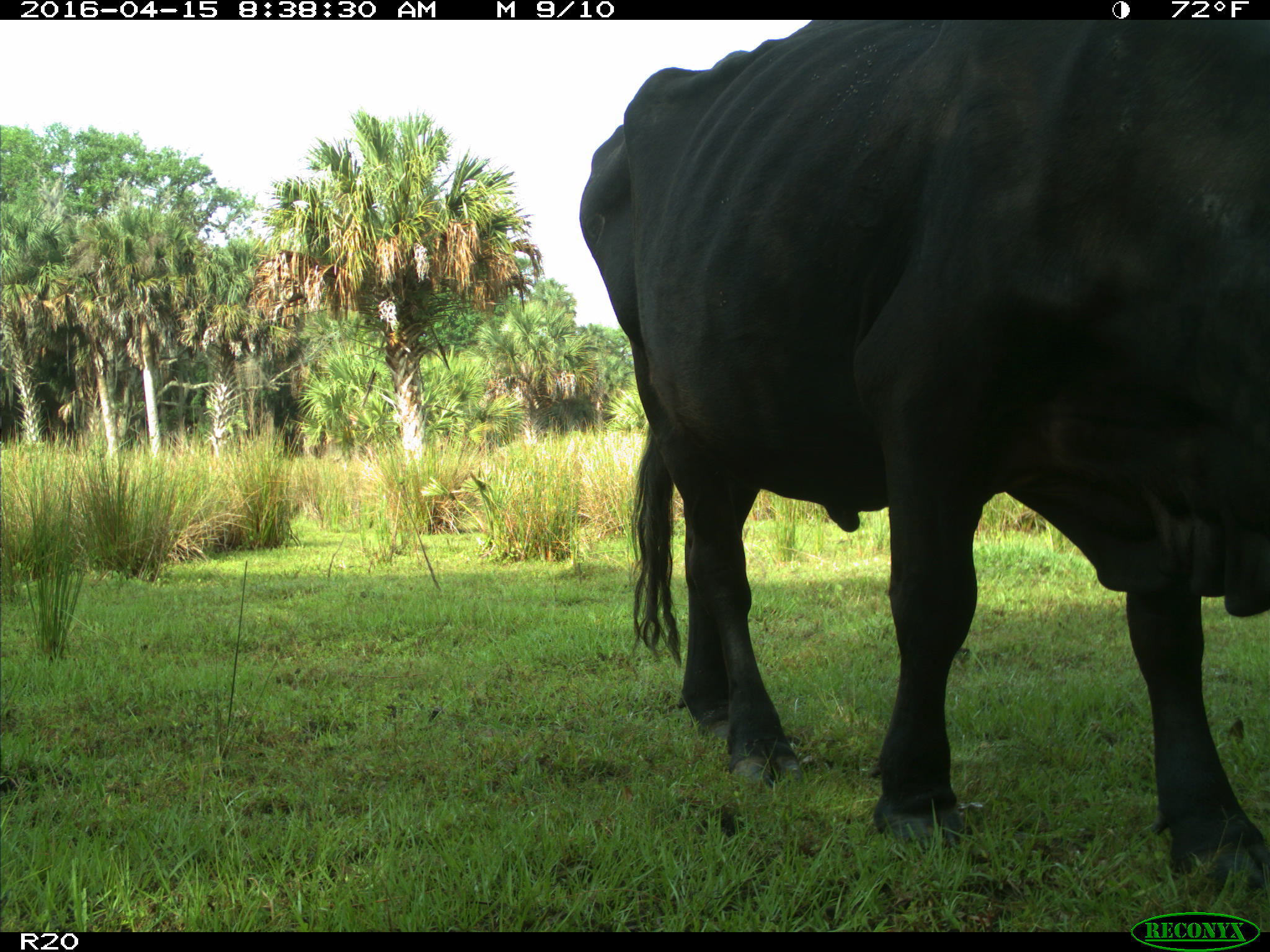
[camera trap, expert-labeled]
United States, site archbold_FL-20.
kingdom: Animalia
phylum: Chordata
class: Mammalia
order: Artiodactyla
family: Bovidae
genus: Bos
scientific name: Bos taurus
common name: domestic cow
Bos taurus (domestic cow).